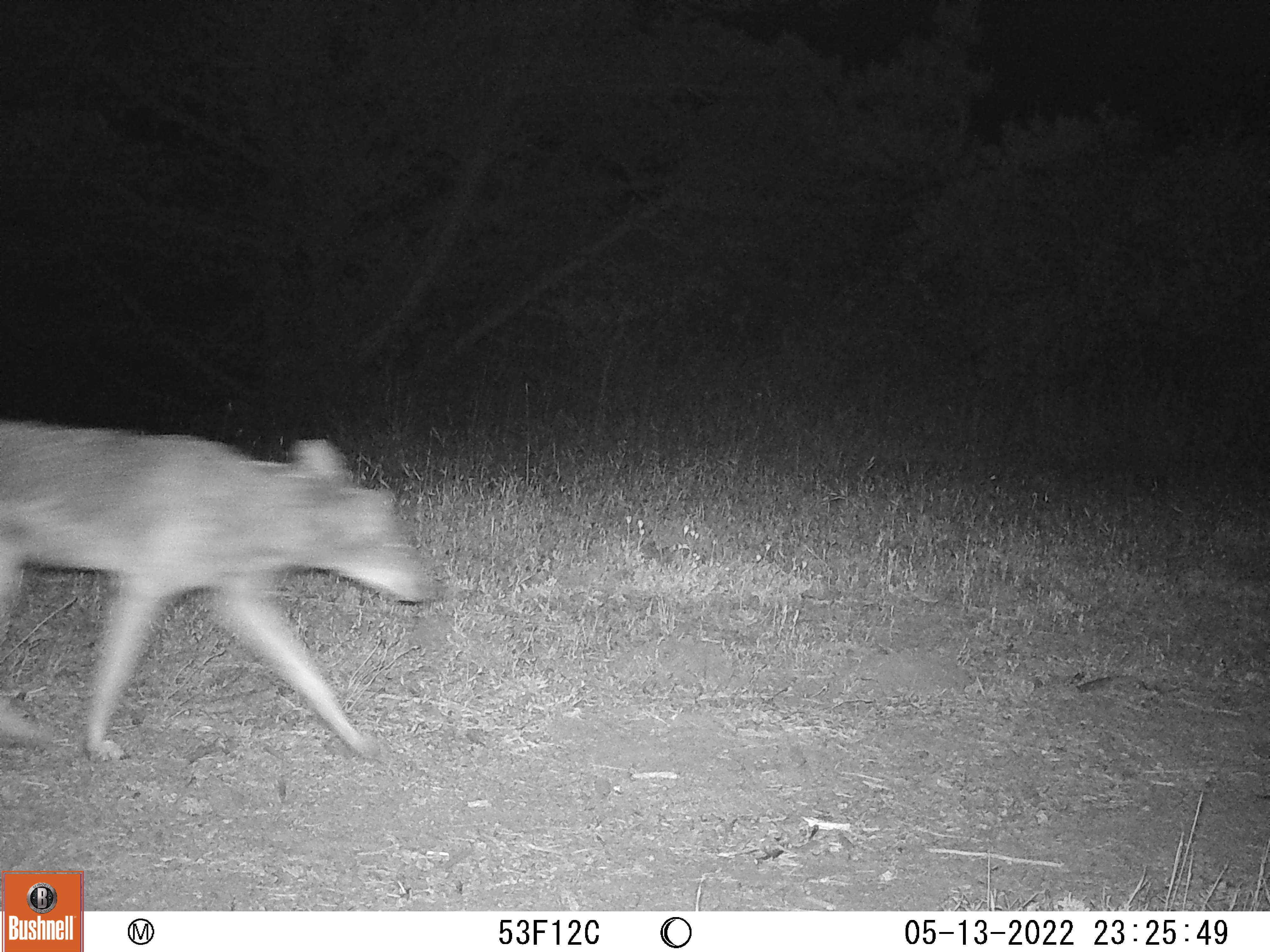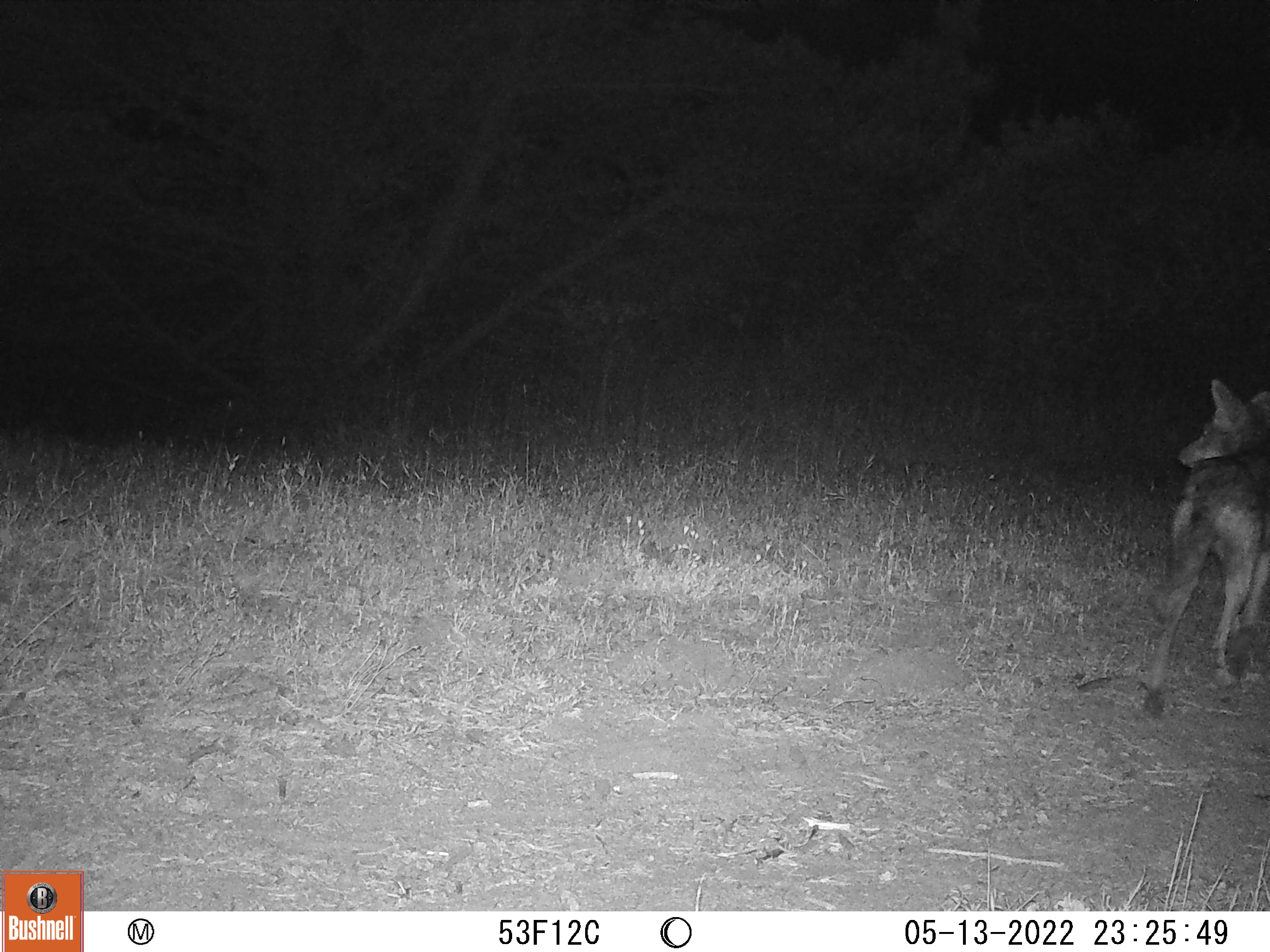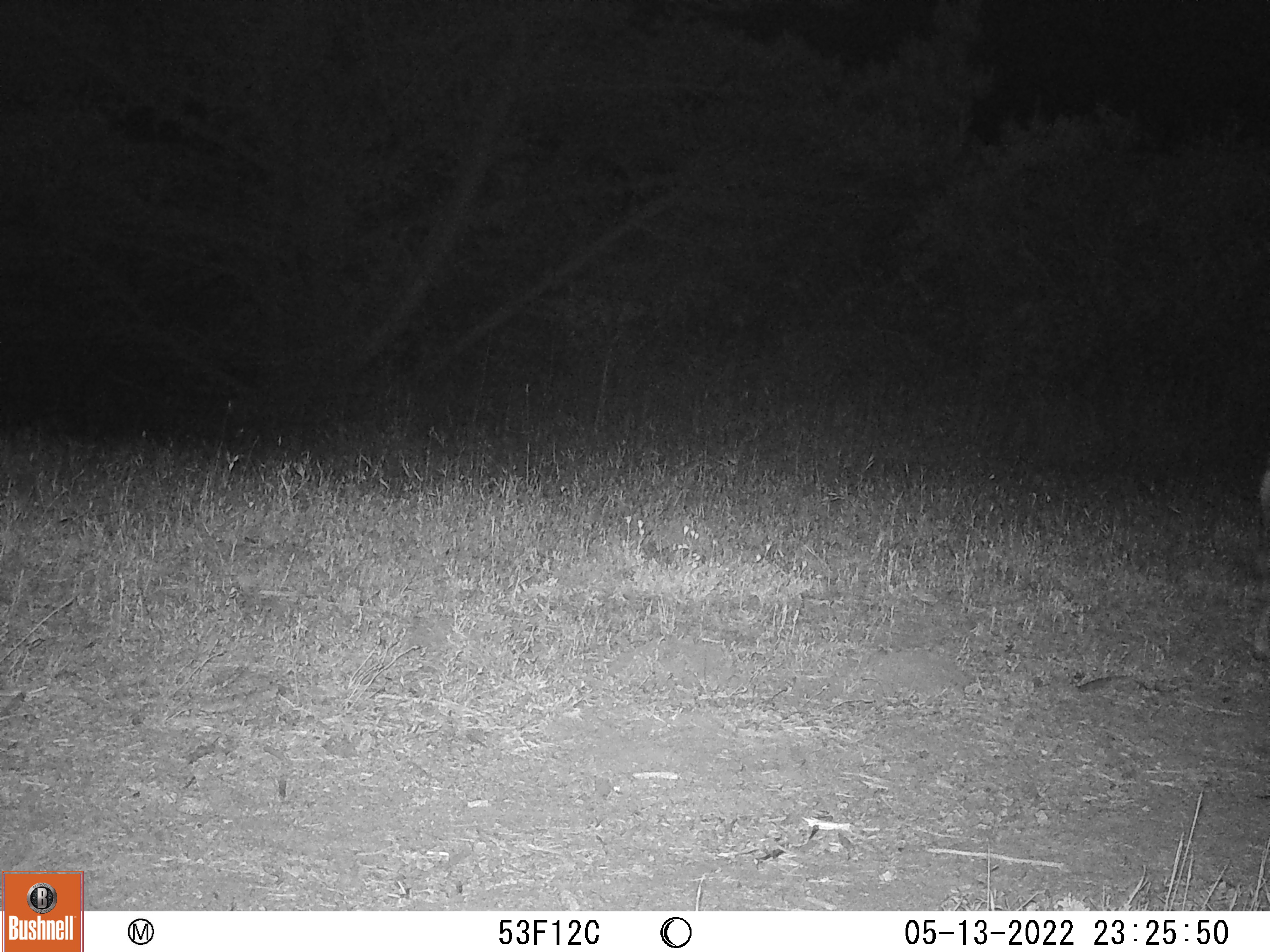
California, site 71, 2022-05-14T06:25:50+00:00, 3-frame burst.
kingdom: Animalia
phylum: Chordata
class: Mammalia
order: Carnivora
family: Canidae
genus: Canis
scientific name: Canis latrans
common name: coyote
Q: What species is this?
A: Coyote (Canis latrans).